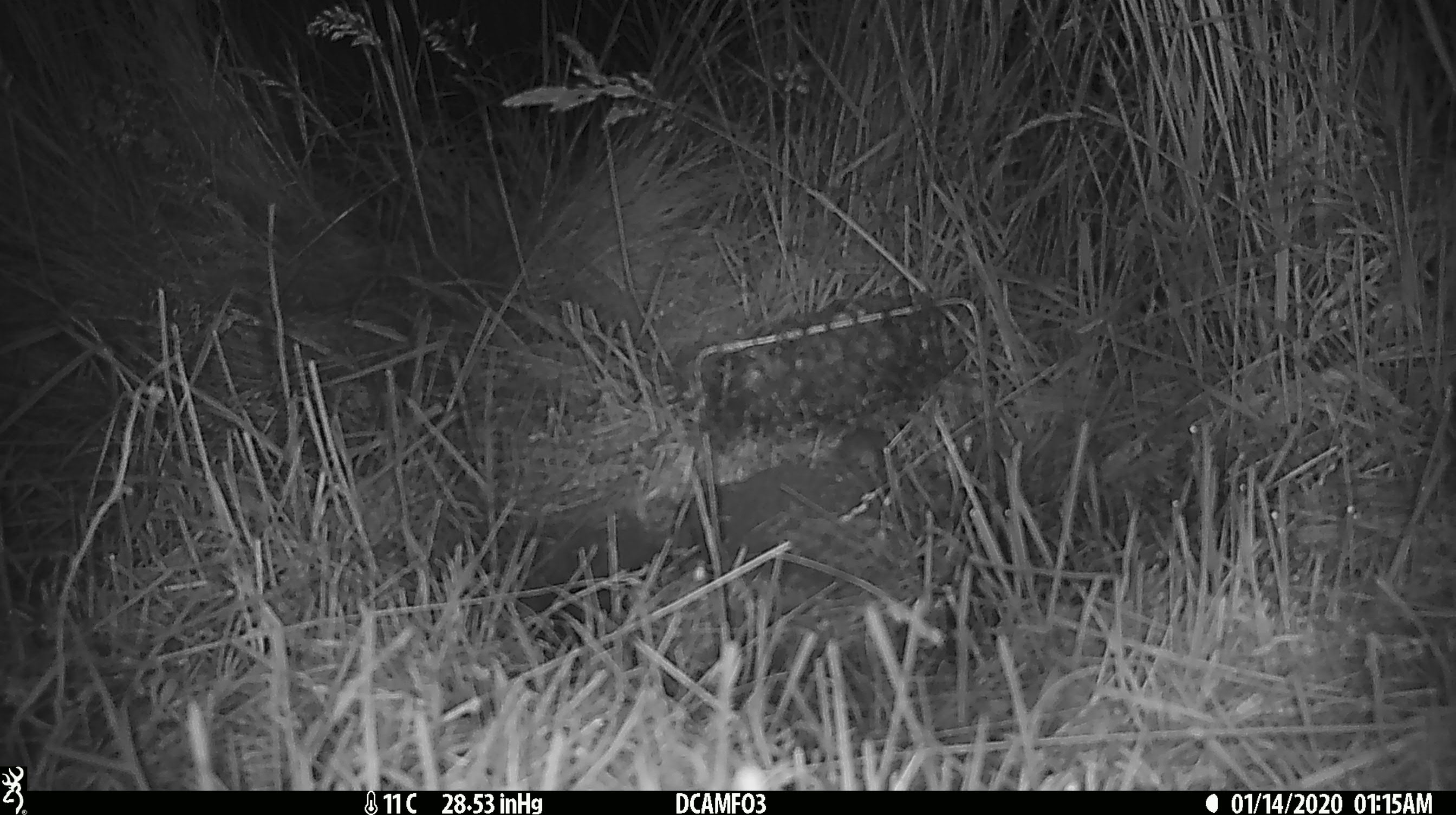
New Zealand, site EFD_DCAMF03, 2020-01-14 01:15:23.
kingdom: Animalia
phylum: Chordata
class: Mammalia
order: Rodentia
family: Muridae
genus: Mus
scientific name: Mus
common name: mouse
Mouse (Mus).